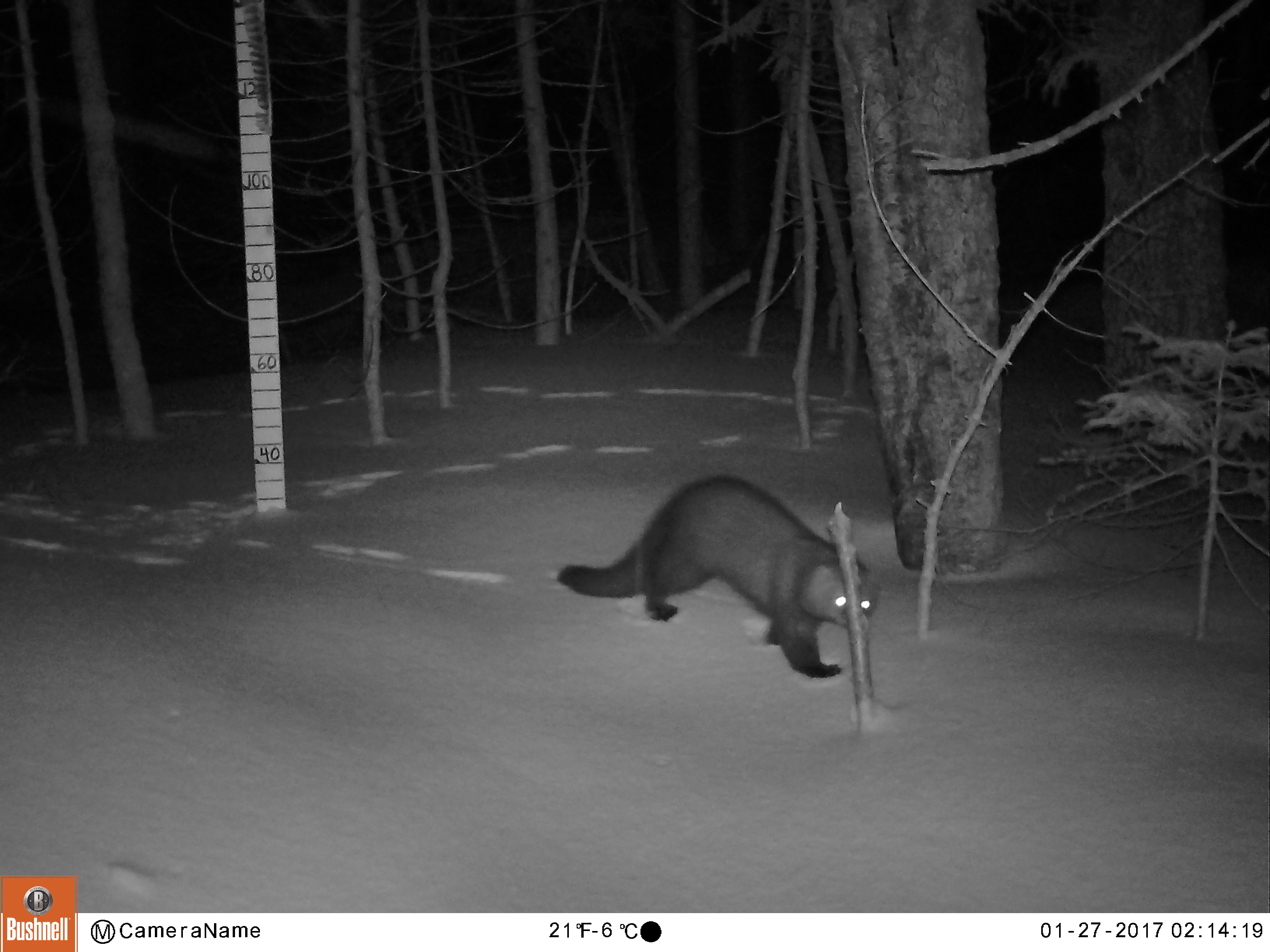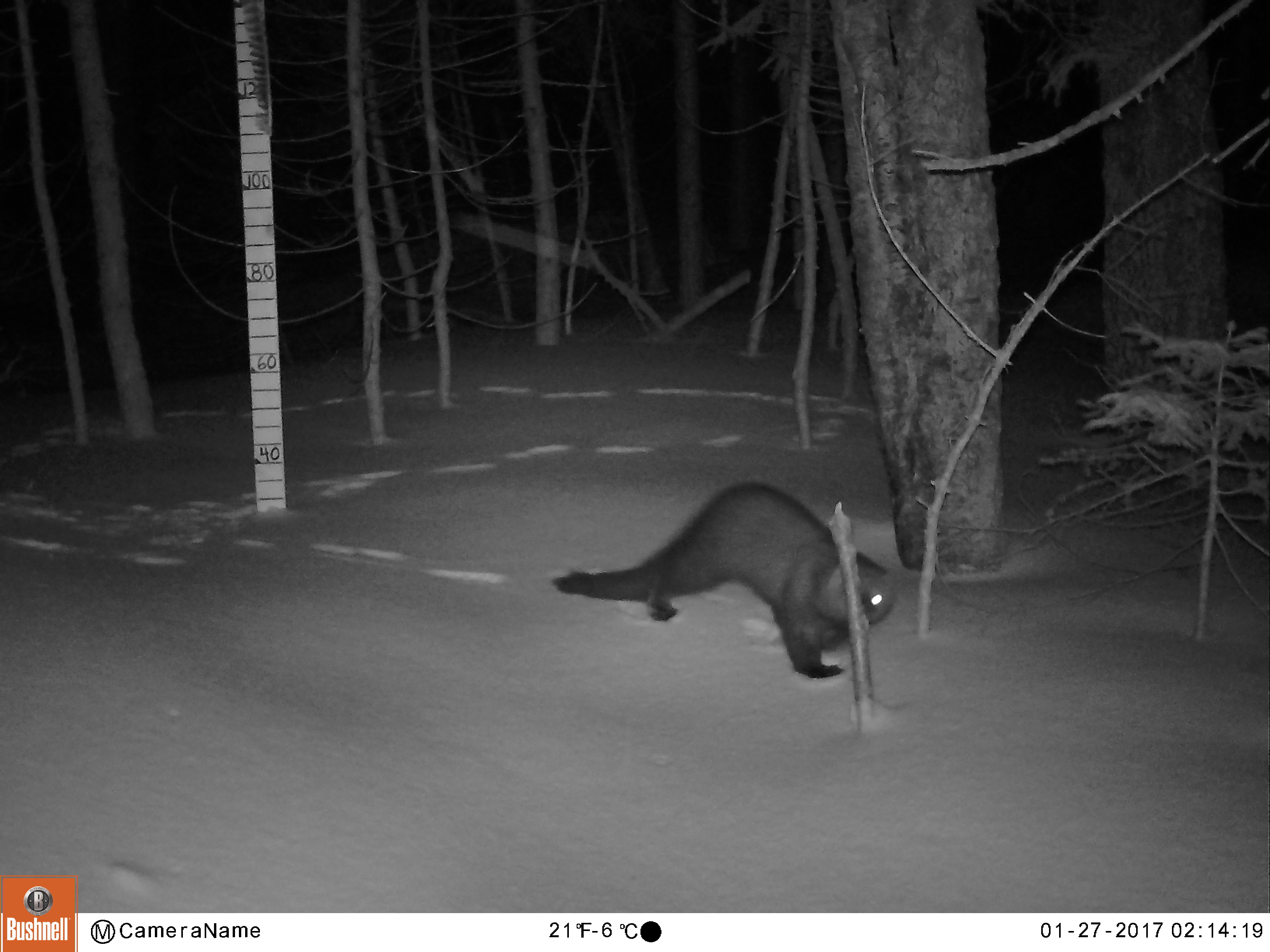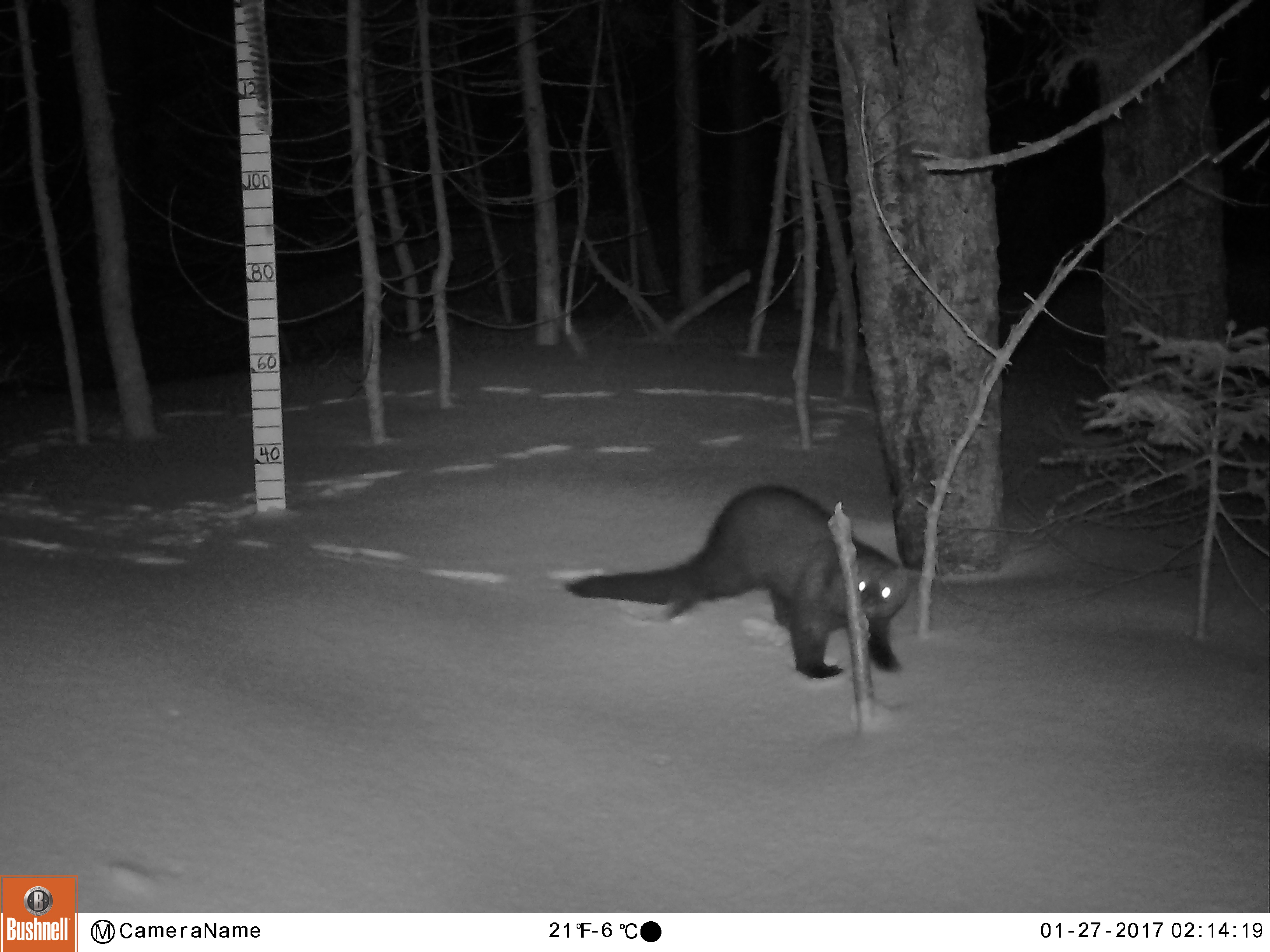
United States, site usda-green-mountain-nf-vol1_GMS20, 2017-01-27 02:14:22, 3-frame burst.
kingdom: Animalia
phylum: Chordata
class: Mammalia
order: Carnivora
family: Mustelidae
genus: Pekania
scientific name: Pekania pennanti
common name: fisher